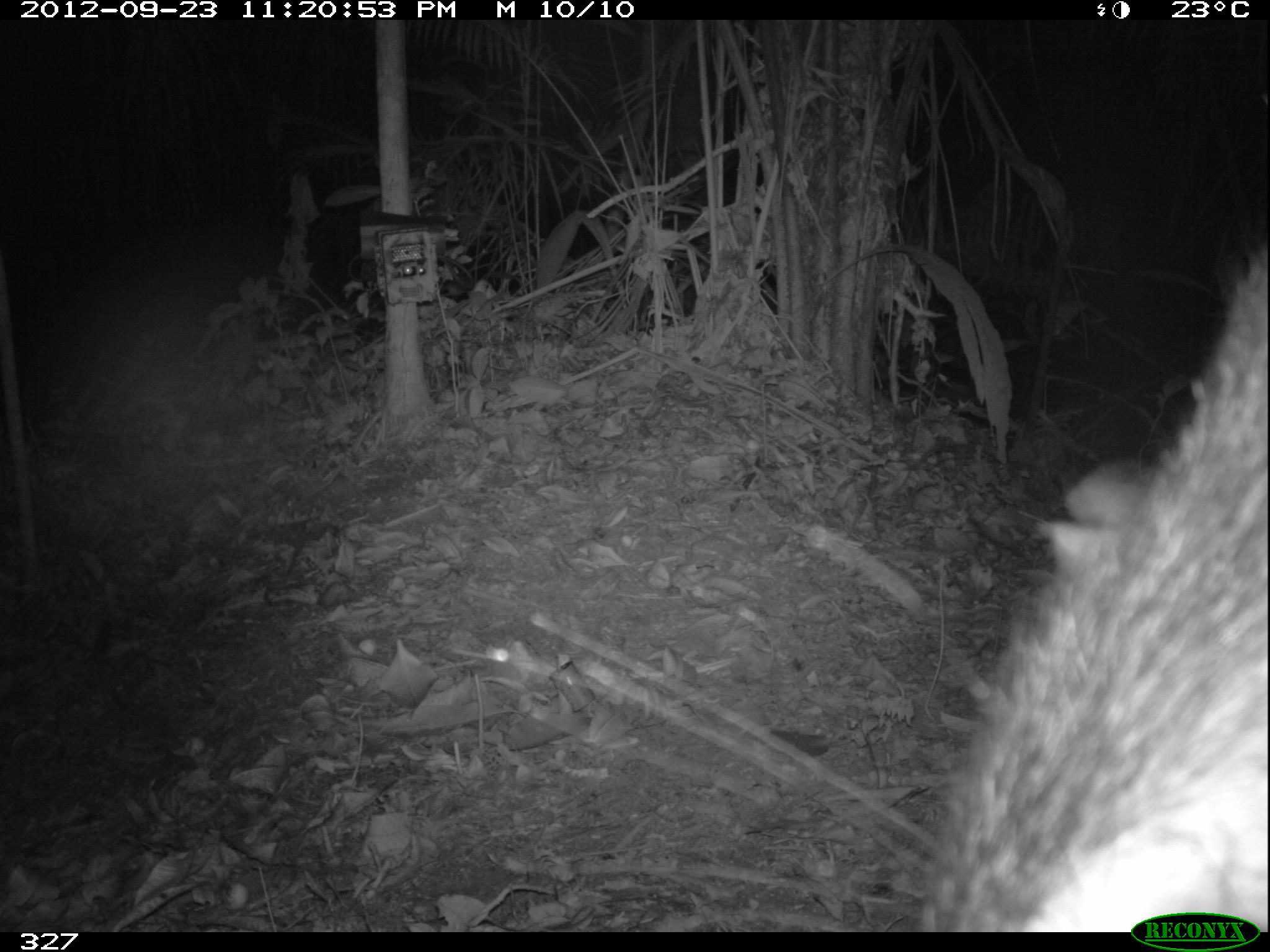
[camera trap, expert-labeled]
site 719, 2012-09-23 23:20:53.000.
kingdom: Animalia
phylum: Chordata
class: Mammalia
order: Artiodactyla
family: Tayassuidae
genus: Pecari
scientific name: Pecari tajacu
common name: collared peccary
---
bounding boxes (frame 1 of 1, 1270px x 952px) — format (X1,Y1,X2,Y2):
pecari tajacu: (916,230,1267,932)